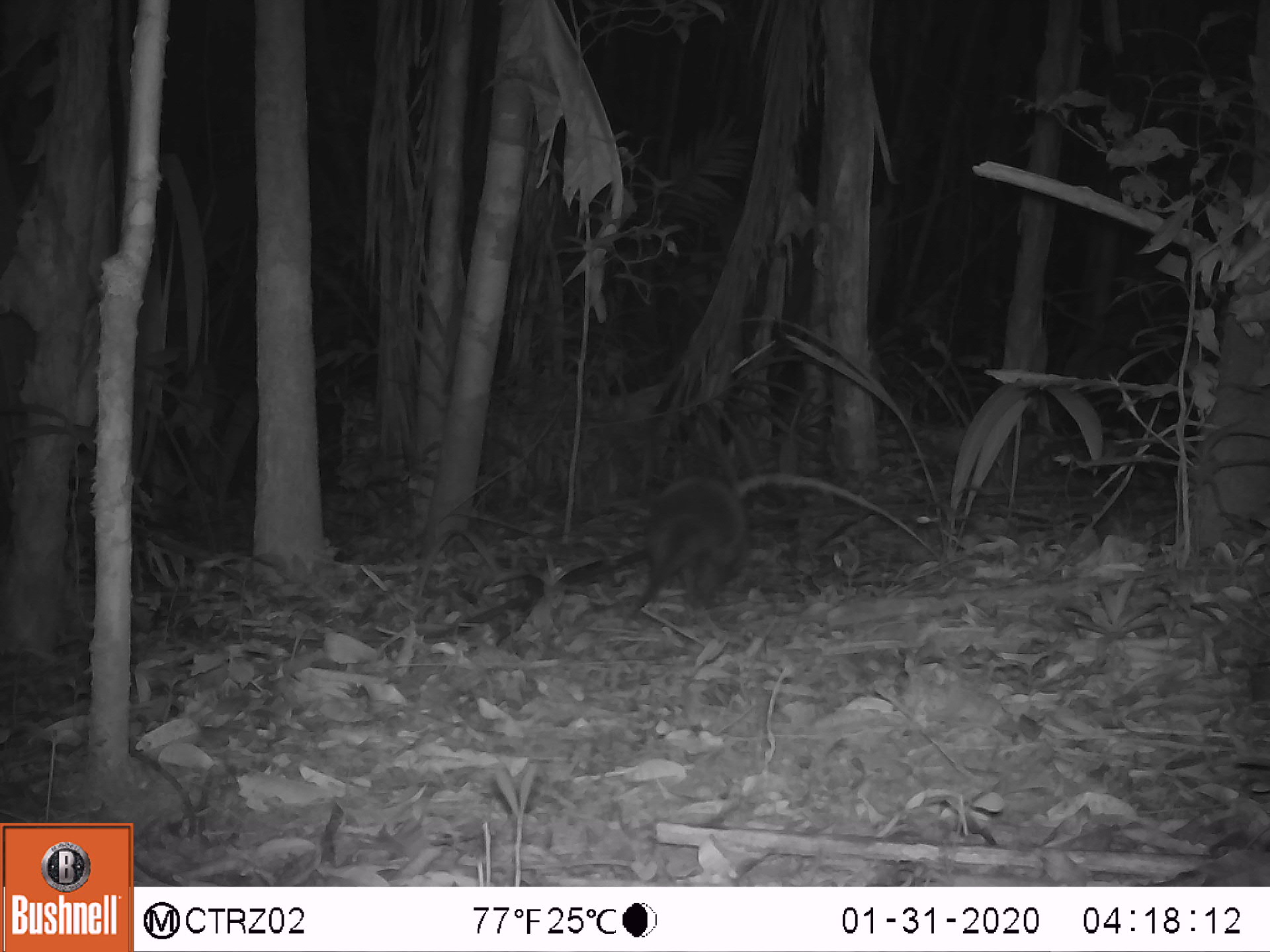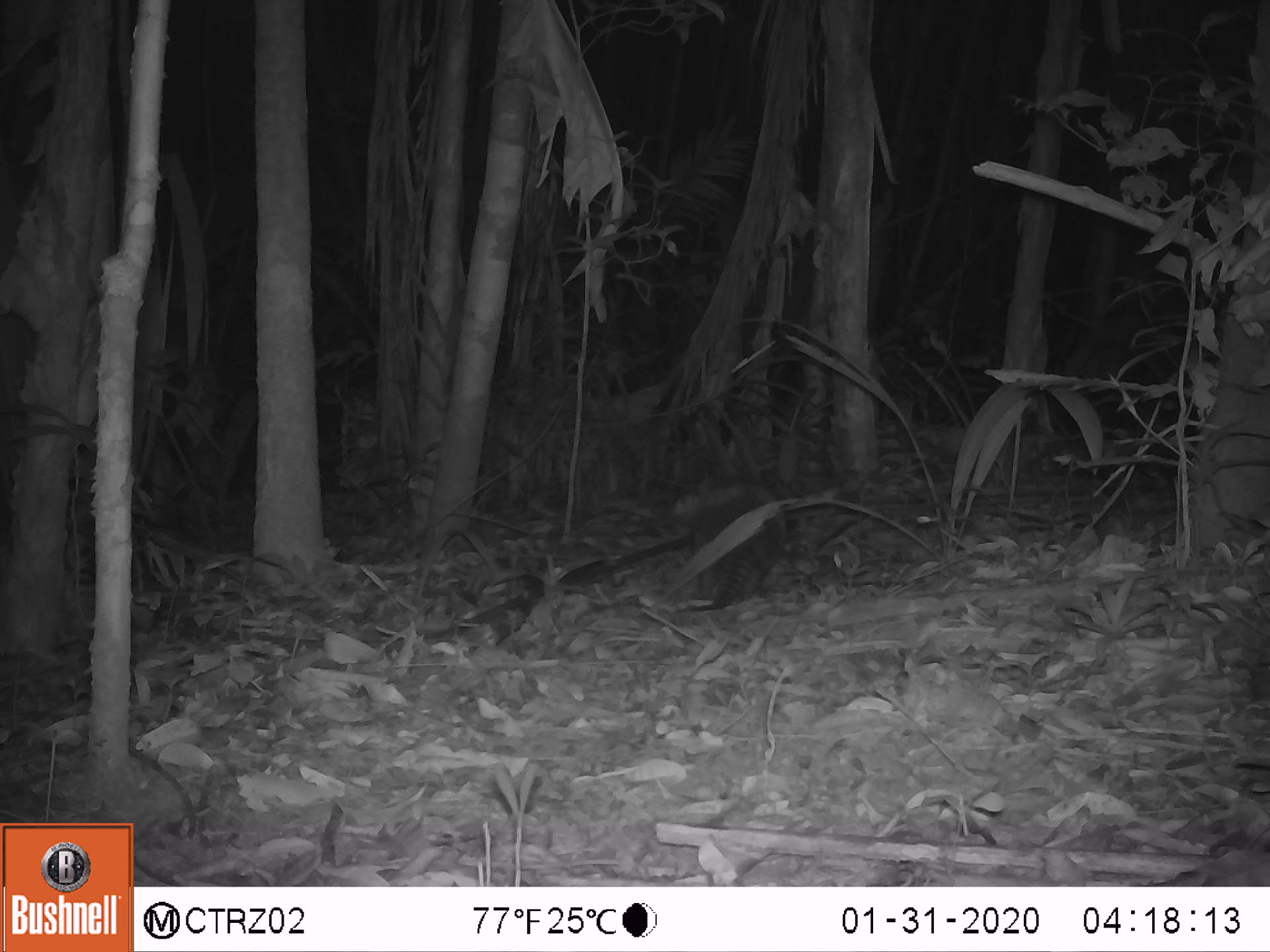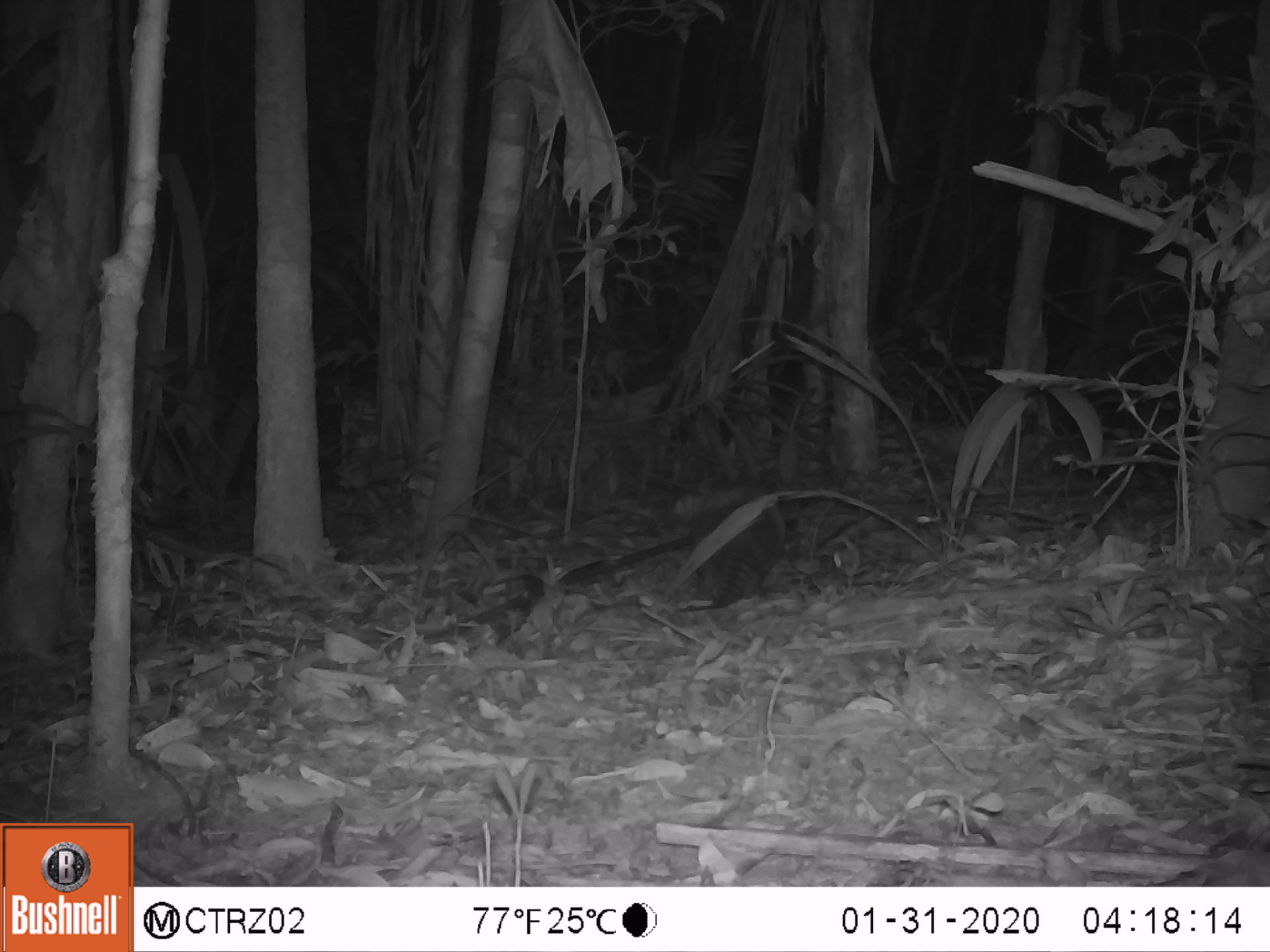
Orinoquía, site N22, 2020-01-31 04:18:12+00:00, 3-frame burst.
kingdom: Animalia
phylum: Chordata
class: Mammalia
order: Cingulata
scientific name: Cingulata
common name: armadillo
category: unknown armadillo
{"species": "unknown armadillo (armadillo) (Cingulata)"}